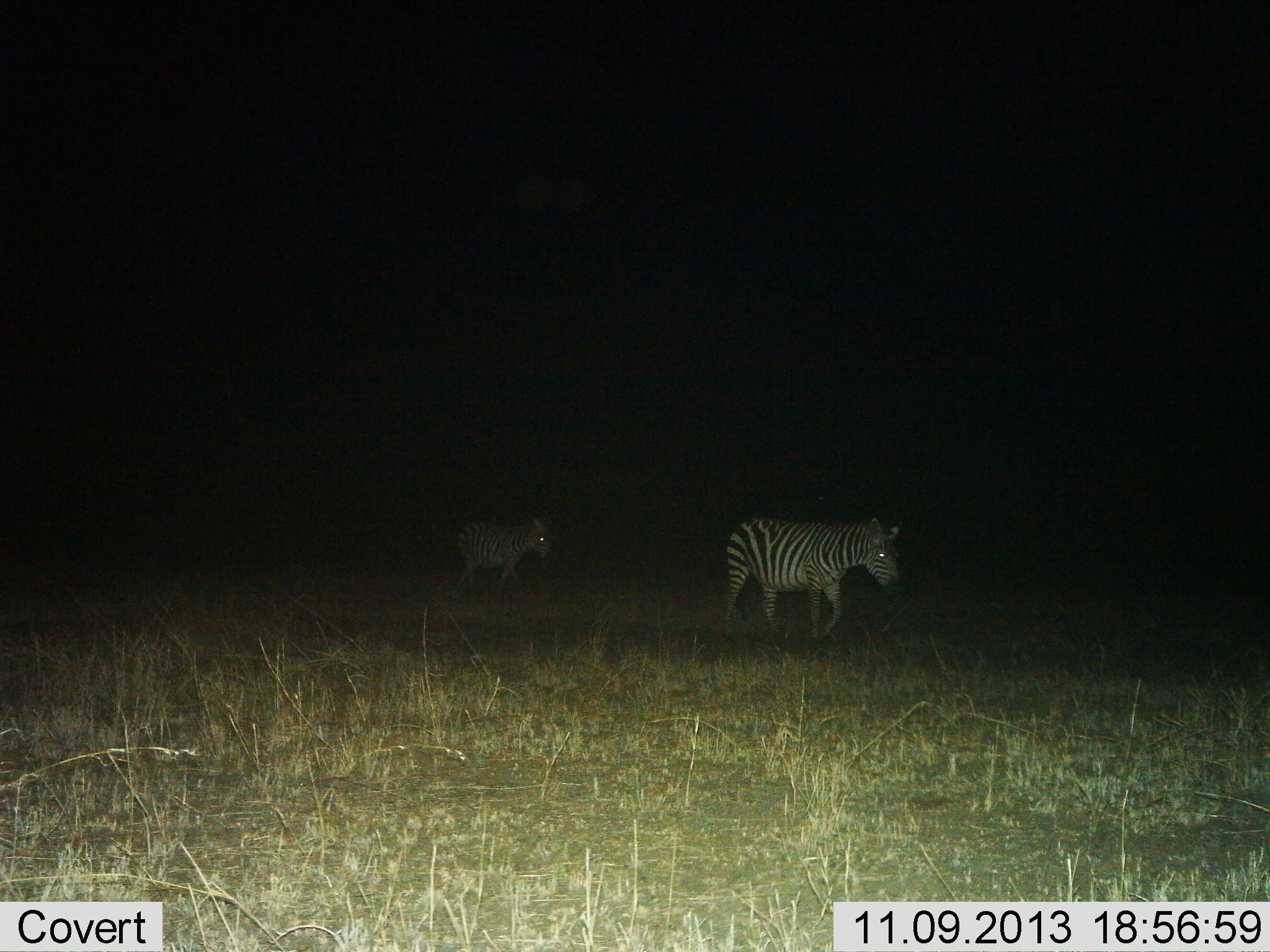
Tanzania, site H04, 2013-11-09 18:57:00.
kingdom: Animalia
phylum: Chordata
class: Mammalia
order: Perissodactyla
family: Equidae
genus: Equus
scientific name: Equus quagga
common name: plains zebra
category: zebra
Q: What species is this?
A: Zebra (plains zebra) (Equus quagga).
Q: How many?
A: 2.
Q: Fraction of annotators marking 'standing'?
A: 20%.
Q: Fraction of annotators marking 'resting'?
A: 0%.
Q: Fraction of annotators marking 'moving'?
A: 87%.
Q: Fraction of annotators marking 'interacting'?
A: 0%.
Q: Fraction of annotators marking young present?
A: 7%.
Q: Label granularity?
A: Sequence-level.